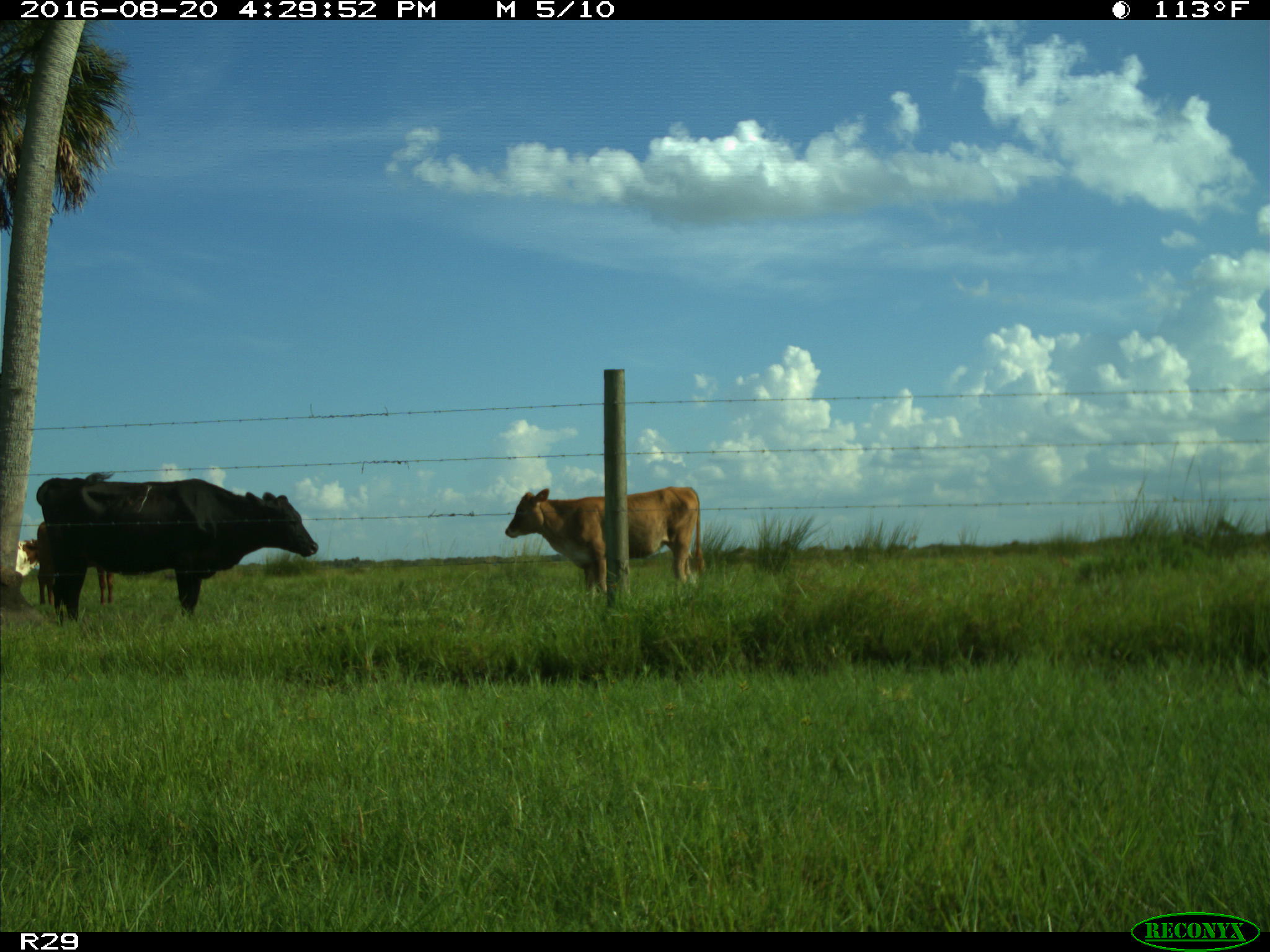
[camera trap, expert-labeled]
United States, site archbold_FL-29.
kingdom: Animalia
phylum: Chordata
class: Mammalia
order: Artiodactyla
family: Bovidae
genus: Bos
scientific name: Bos taurus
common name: domestic cow